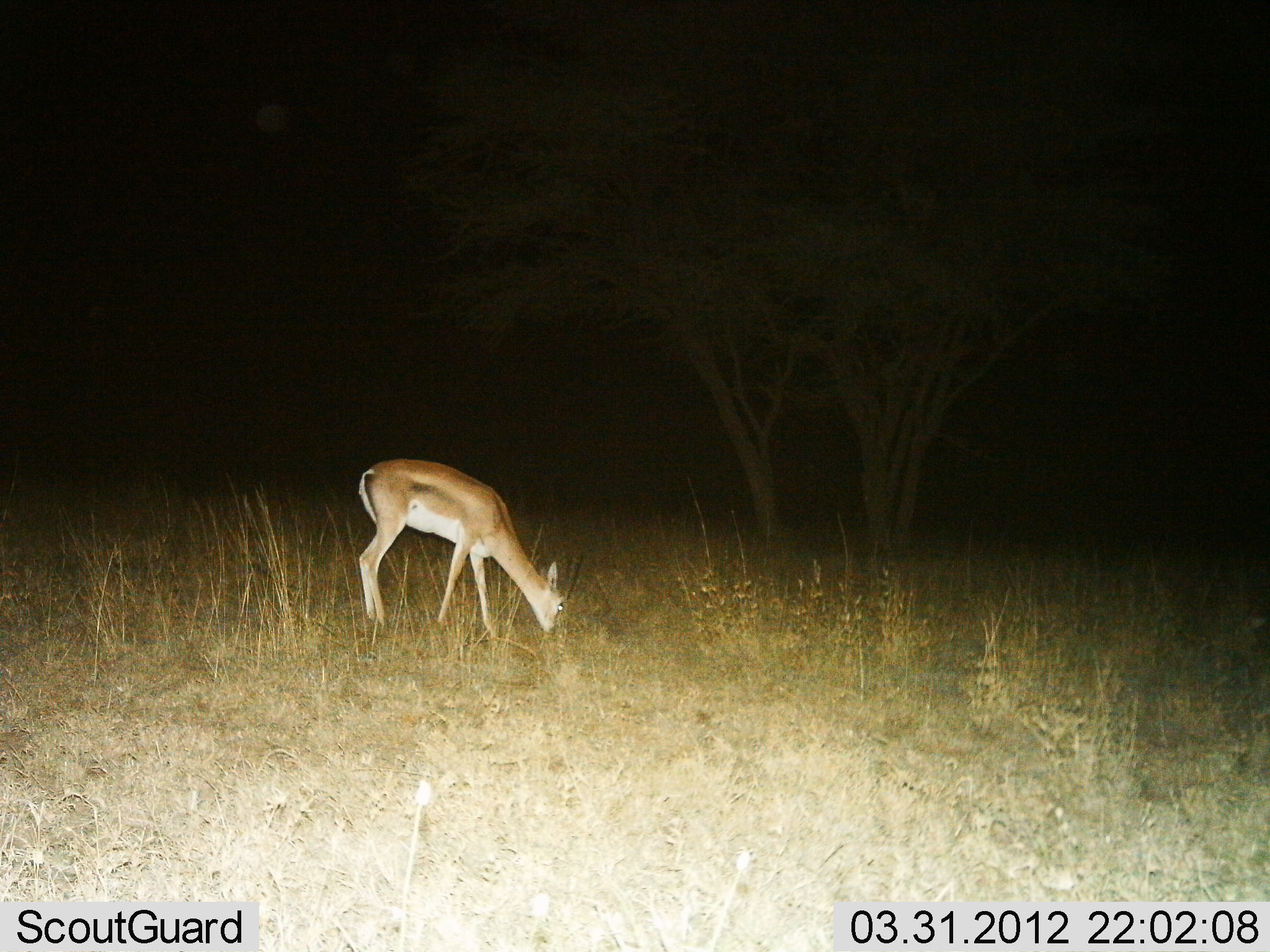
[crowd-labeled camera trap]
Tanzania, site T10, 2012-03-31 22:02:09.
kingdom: Animalia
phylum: Chordata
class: Mammalia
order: Artiodactyla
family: Bovidae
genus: Nanger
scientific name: Nanger granti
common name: grant's gazelle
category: gazellegrants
Gazellegrants (grant's gazelle) (Nanger granti), count 1. Behavior (volunteer vote fractions): standing 39%, resting 0%, moving 0%, interacting 0%. Young present (vote fraction): 0%. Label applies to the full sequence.